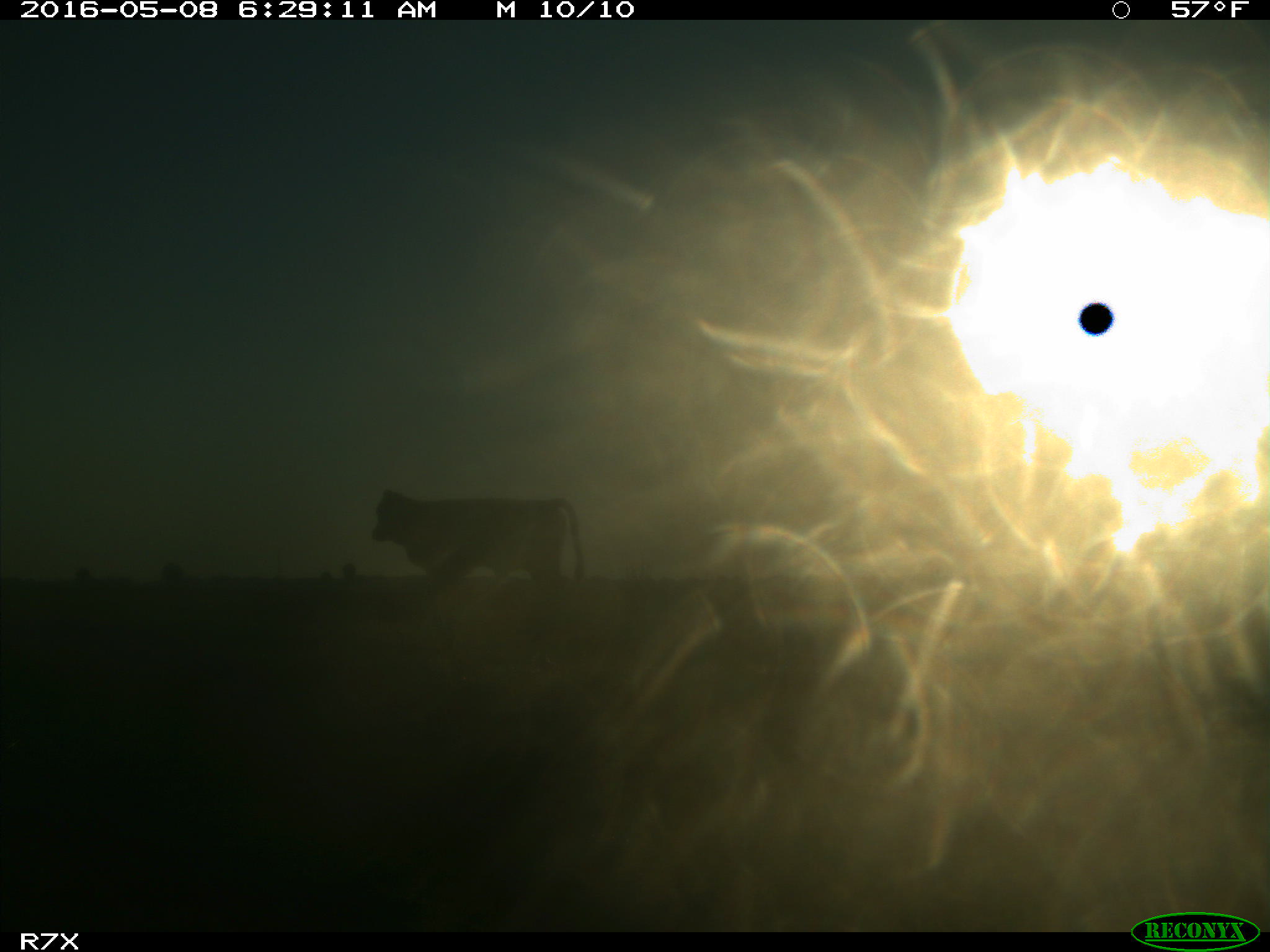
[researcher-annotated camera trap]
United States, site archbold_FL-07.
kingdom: Animalia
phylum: Chordata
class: Mammalia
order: Artiodactyla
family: Bovidae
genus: Bos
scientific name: Bos taurus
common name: domestic cow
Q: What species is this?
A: Bos taurus (domestic cow).